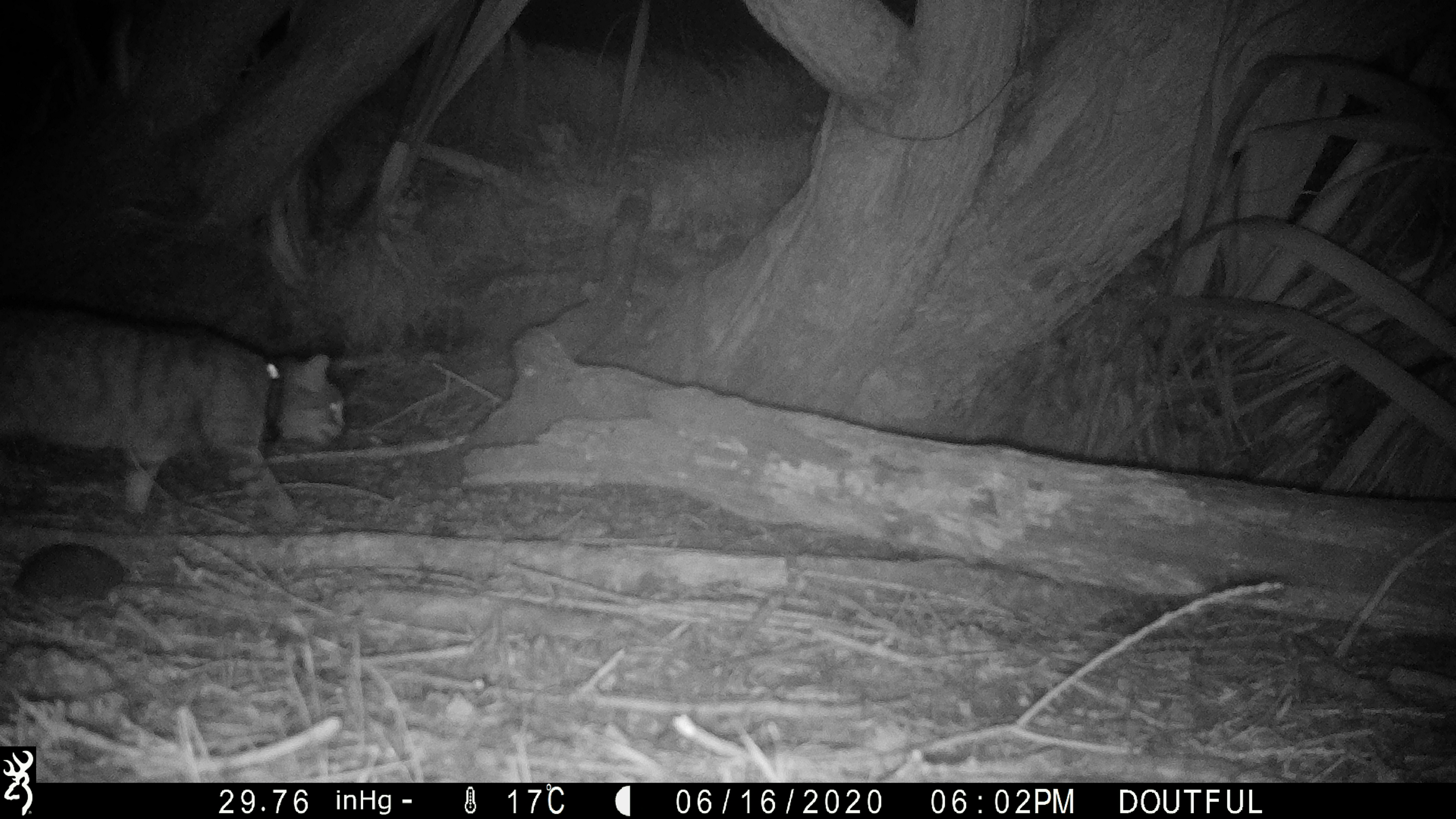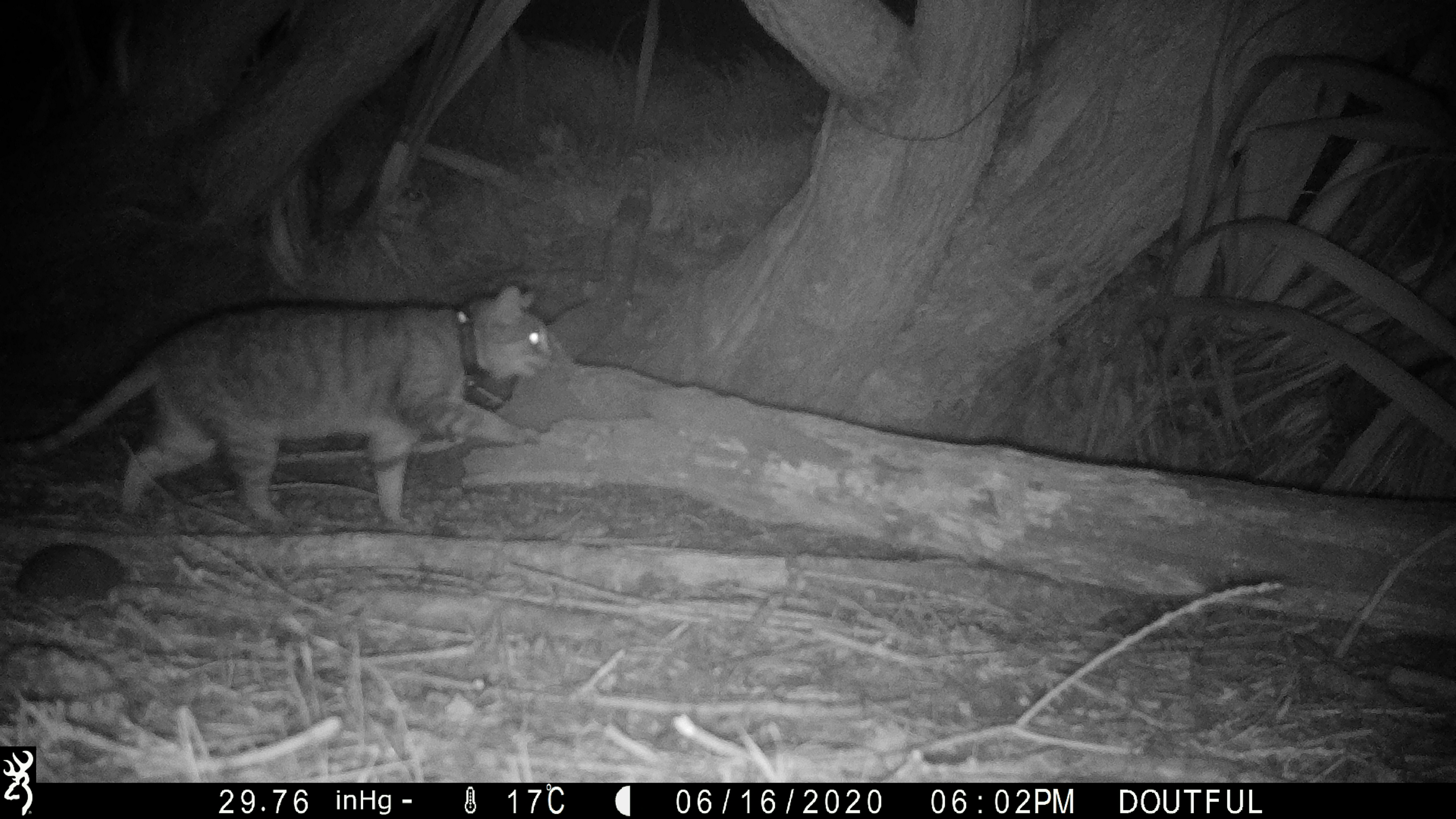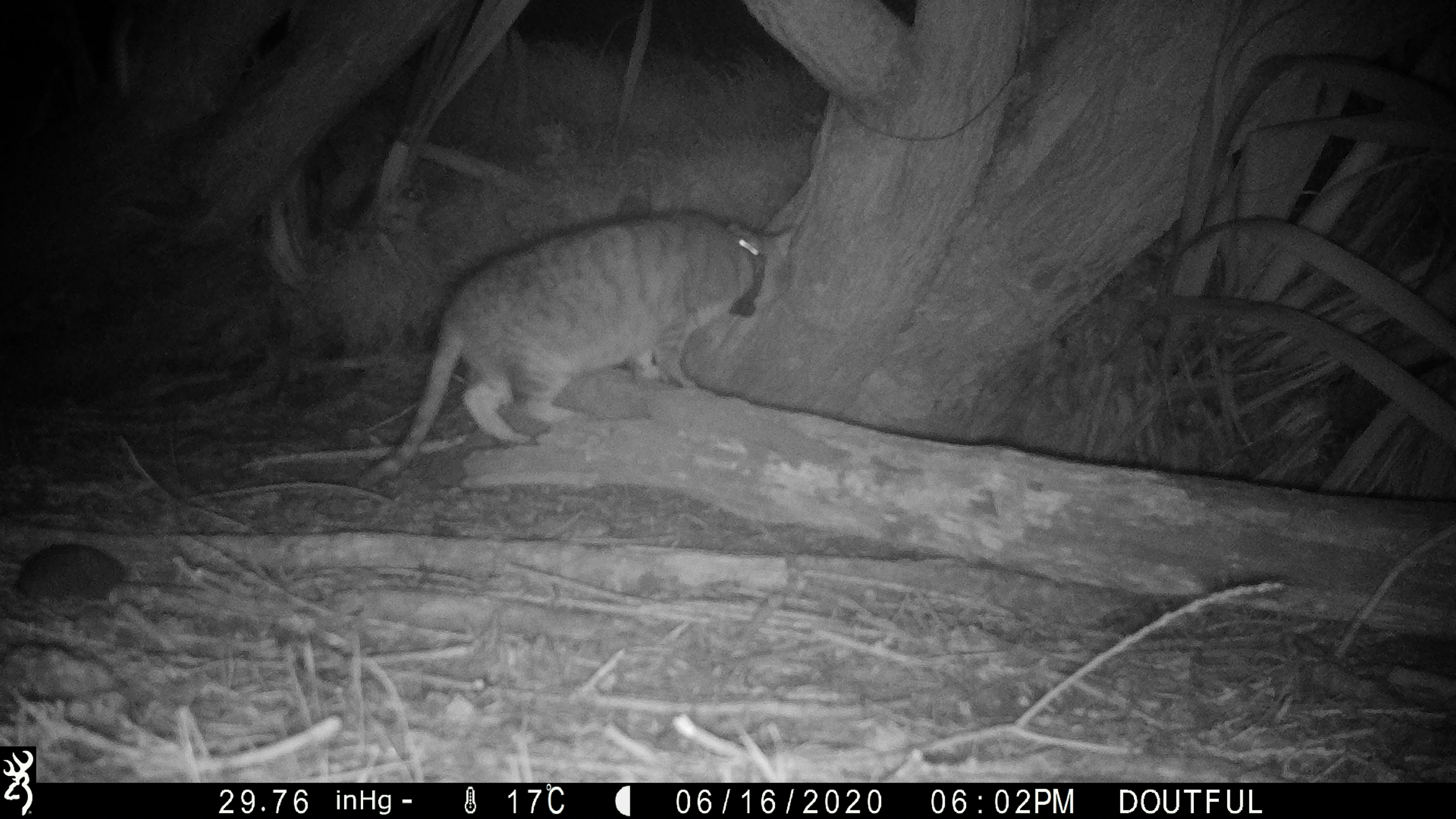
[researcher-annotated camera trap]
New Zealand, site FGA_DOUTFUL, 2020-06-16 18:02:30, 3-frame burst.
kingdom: Animalia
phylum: Chordata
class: Mammalia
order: Carnivora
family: Felidae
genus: Felis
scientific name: Felis catus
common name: domestic cat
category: cat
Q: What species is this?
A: Cat (domestic cat) (Felis catus).